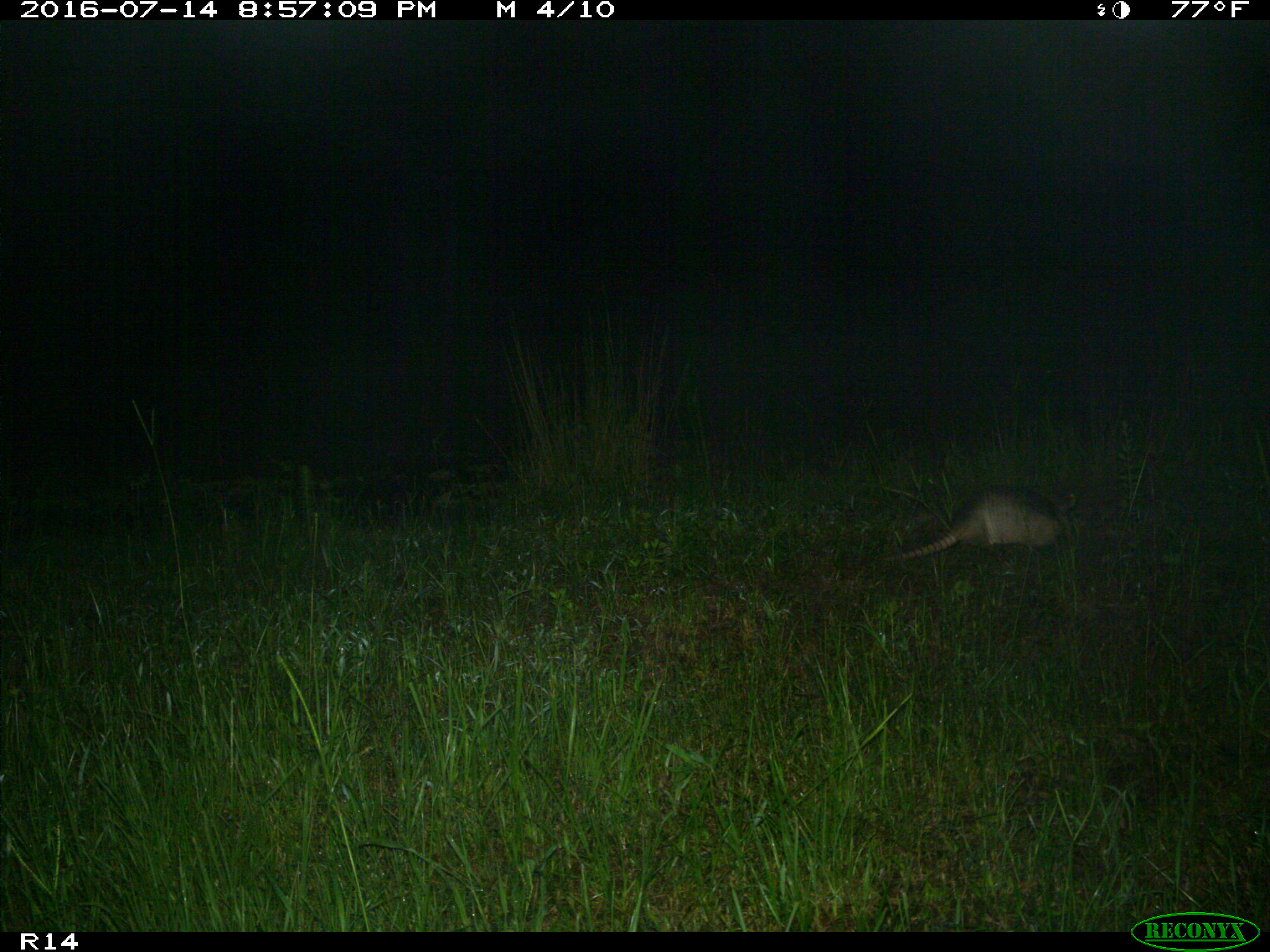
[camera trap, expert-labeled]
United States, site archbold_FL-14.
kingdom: Animalia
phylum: Chordata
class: Mammalia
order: Cingulata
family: Dasypodidae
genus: Dasypus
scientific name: Dasypus novemcinctus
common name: nine-banded armadillo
Dasypus novemcinctus (nine-banded armadillo).